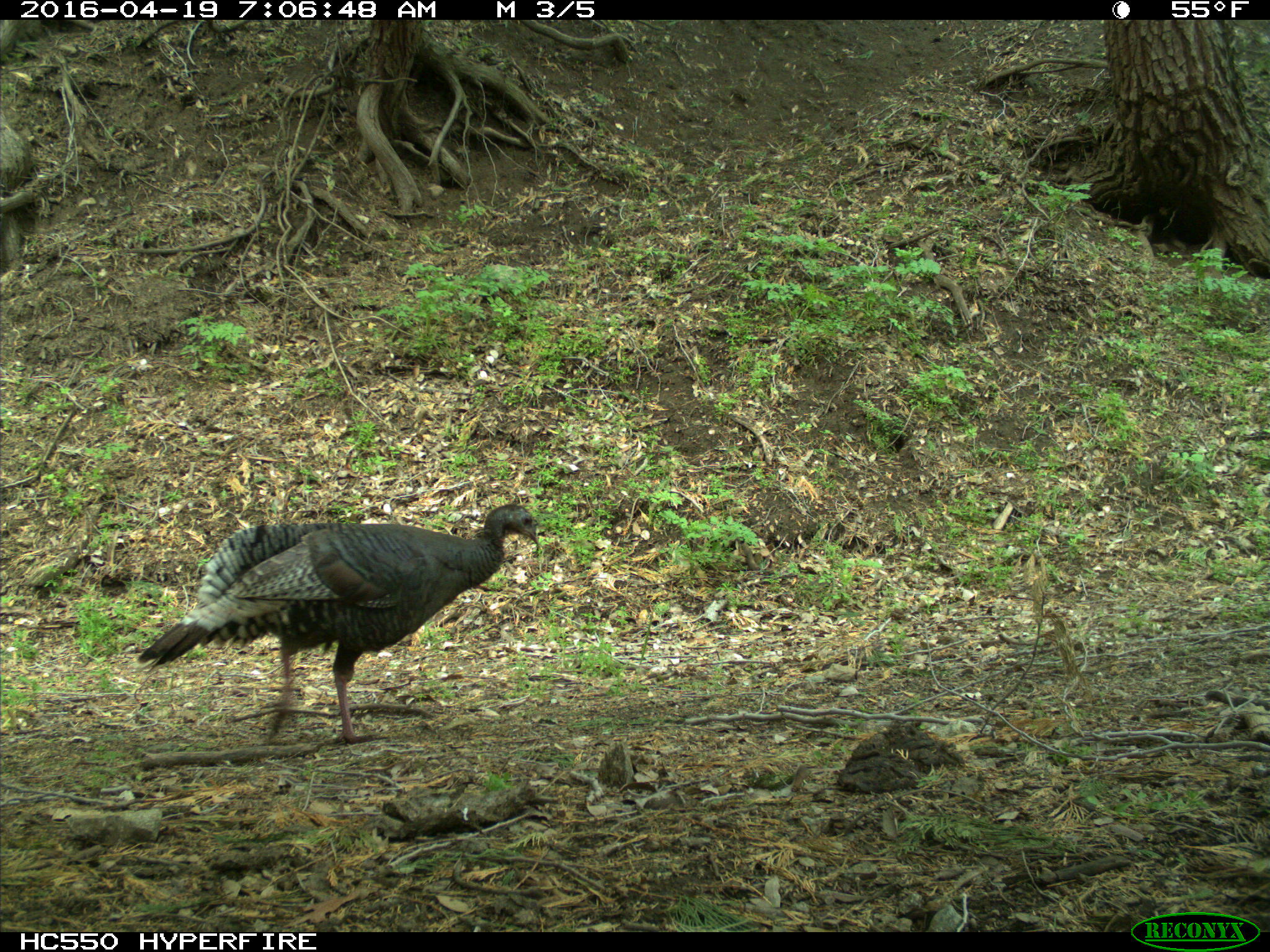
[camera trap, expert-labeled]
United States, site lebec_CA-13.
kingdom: Animalia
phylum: Chordata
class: Aves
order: Galliformes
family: Phasianidae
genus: Meleagris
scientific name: Meleagris gallopavo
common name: wild turkey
Meleagris gallopavo (wild turkey).